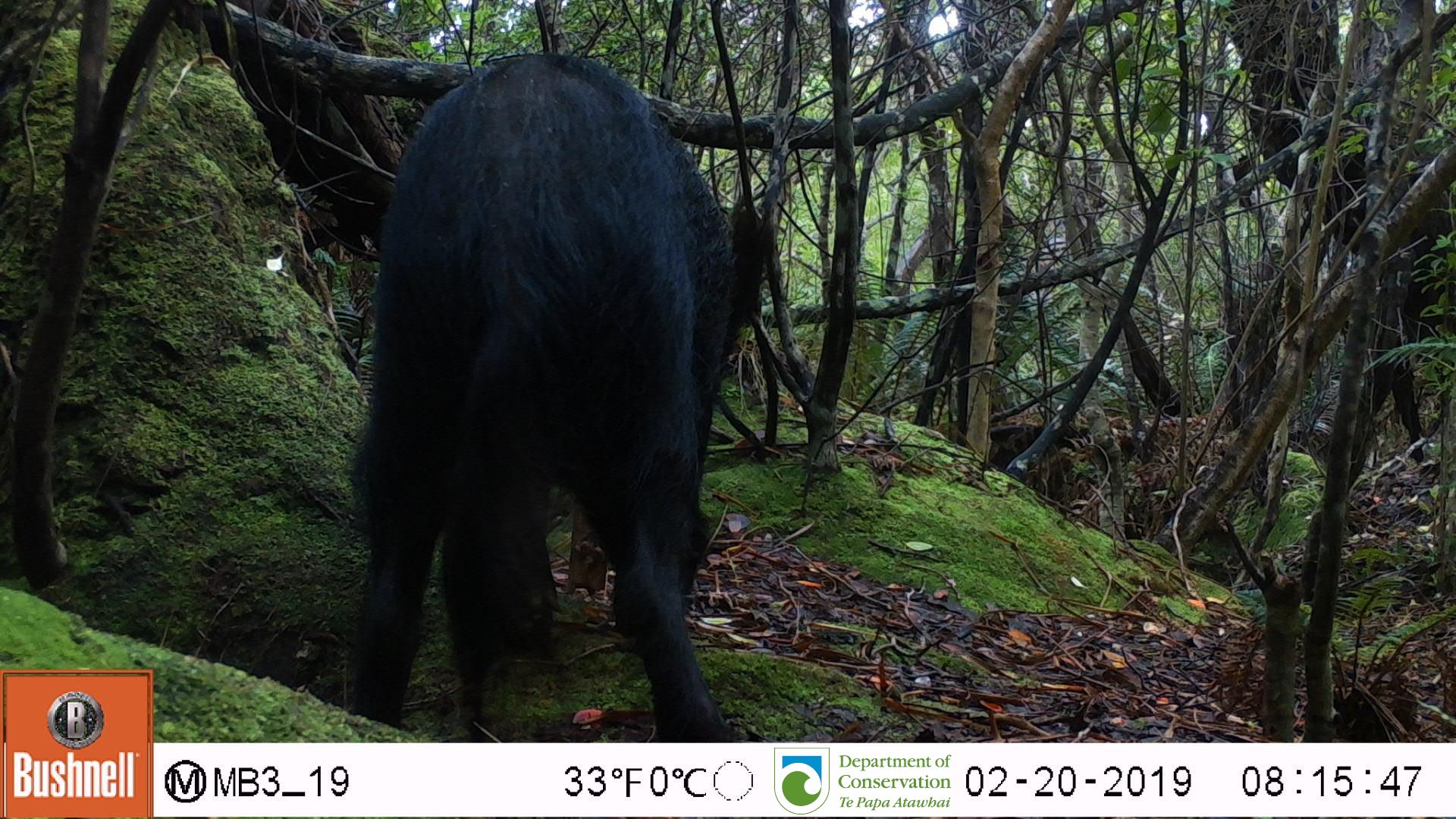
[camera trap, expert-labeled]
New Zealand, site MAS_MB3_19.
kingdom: Animalia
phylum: Chordata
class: Mammalia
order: Artiodactyla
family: Suidae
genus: Sus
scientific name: Sus scrofa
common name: pig